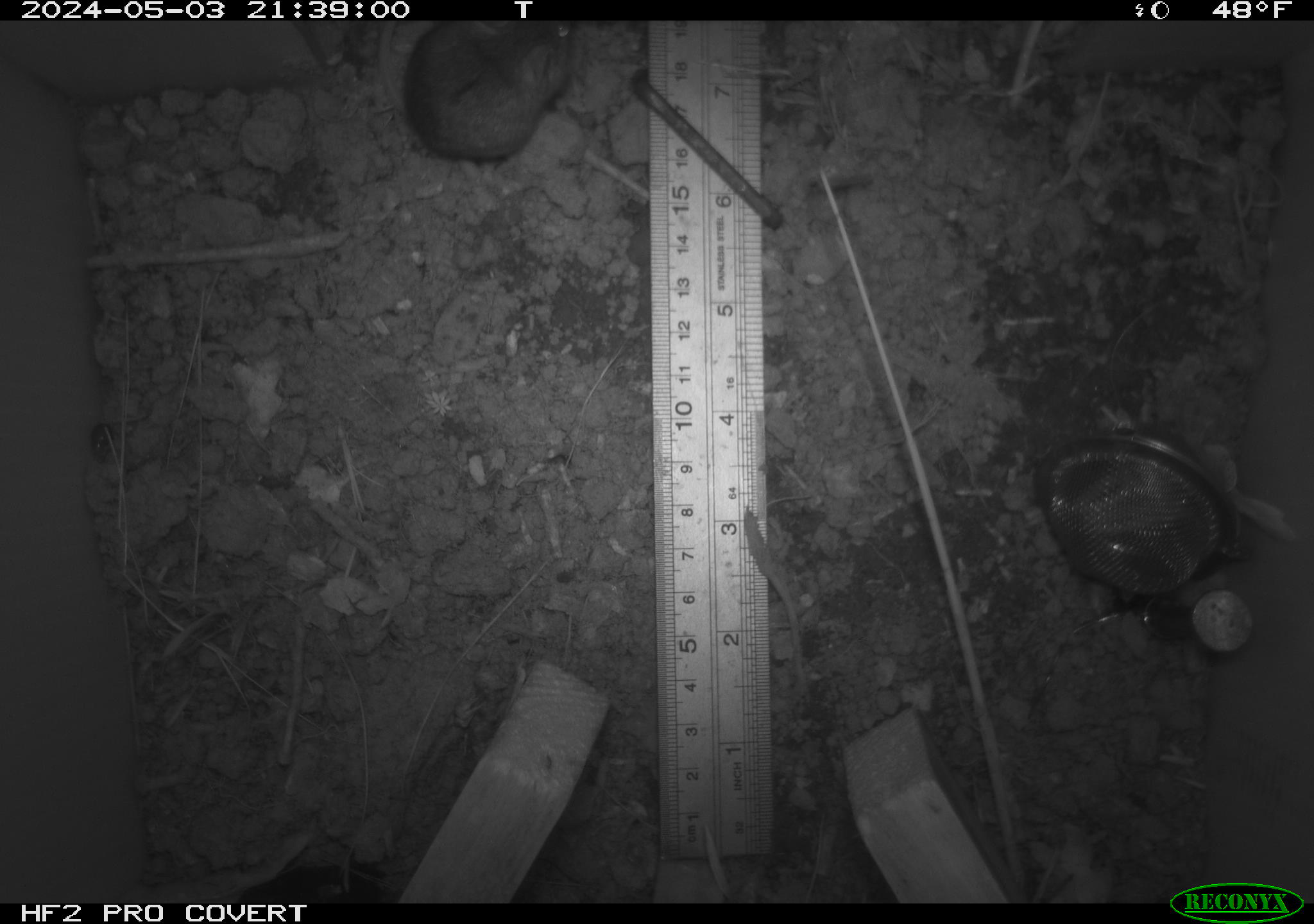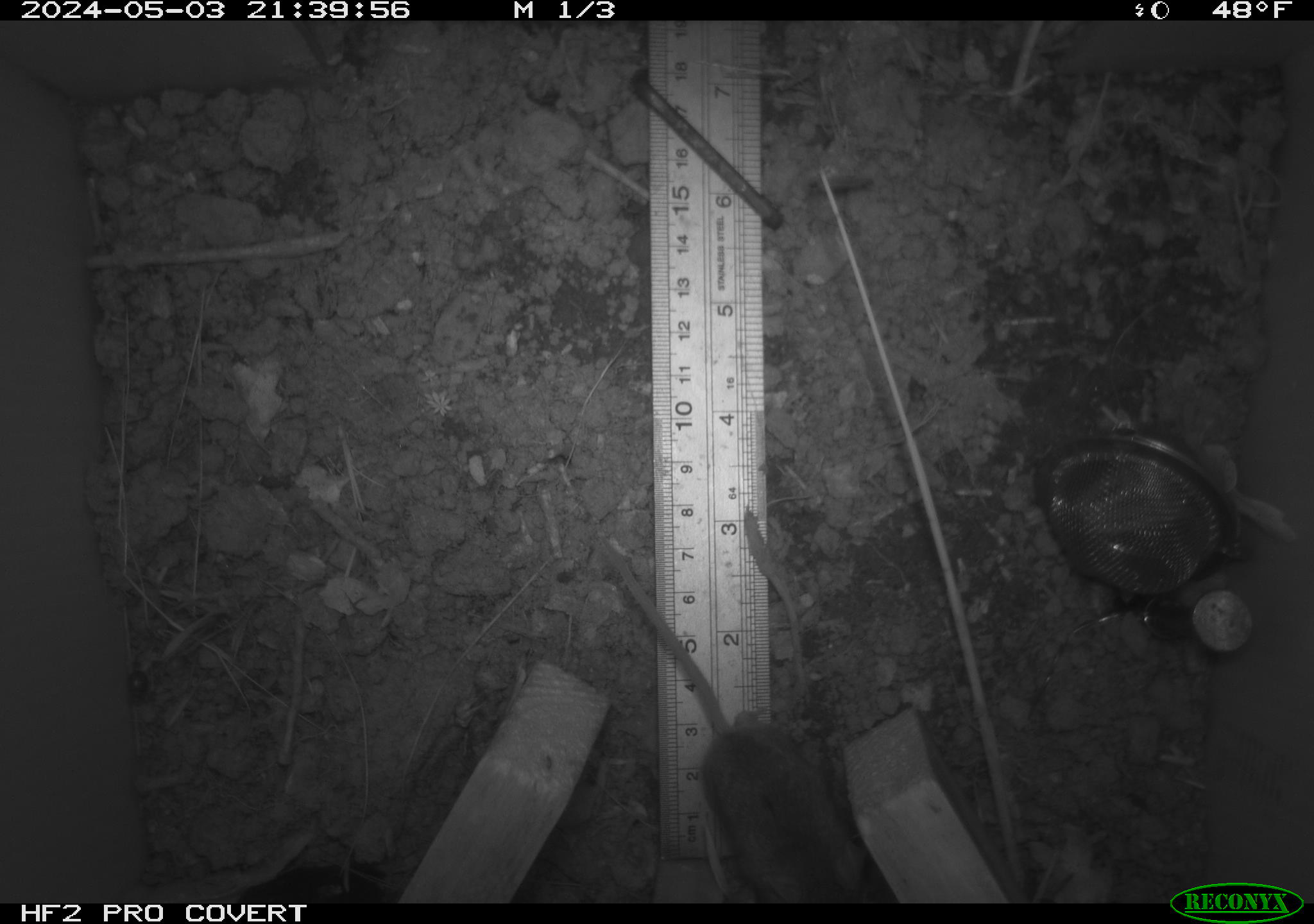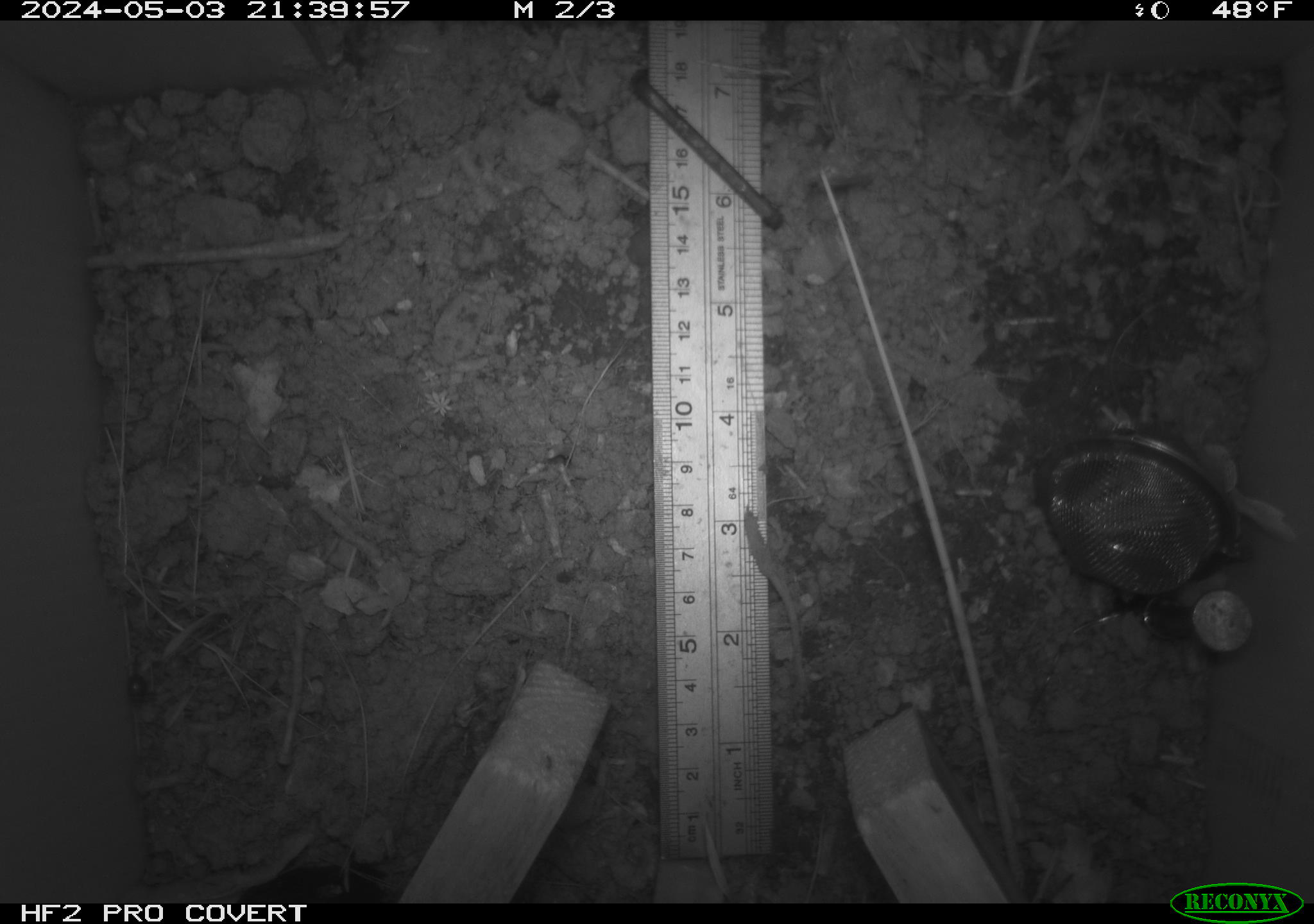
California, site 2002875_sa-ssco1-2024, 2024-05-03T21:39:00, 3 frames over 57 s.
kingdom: Animalia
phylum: Chordata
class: Mammalia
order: Rodentia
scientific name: Rodentia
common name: rodent